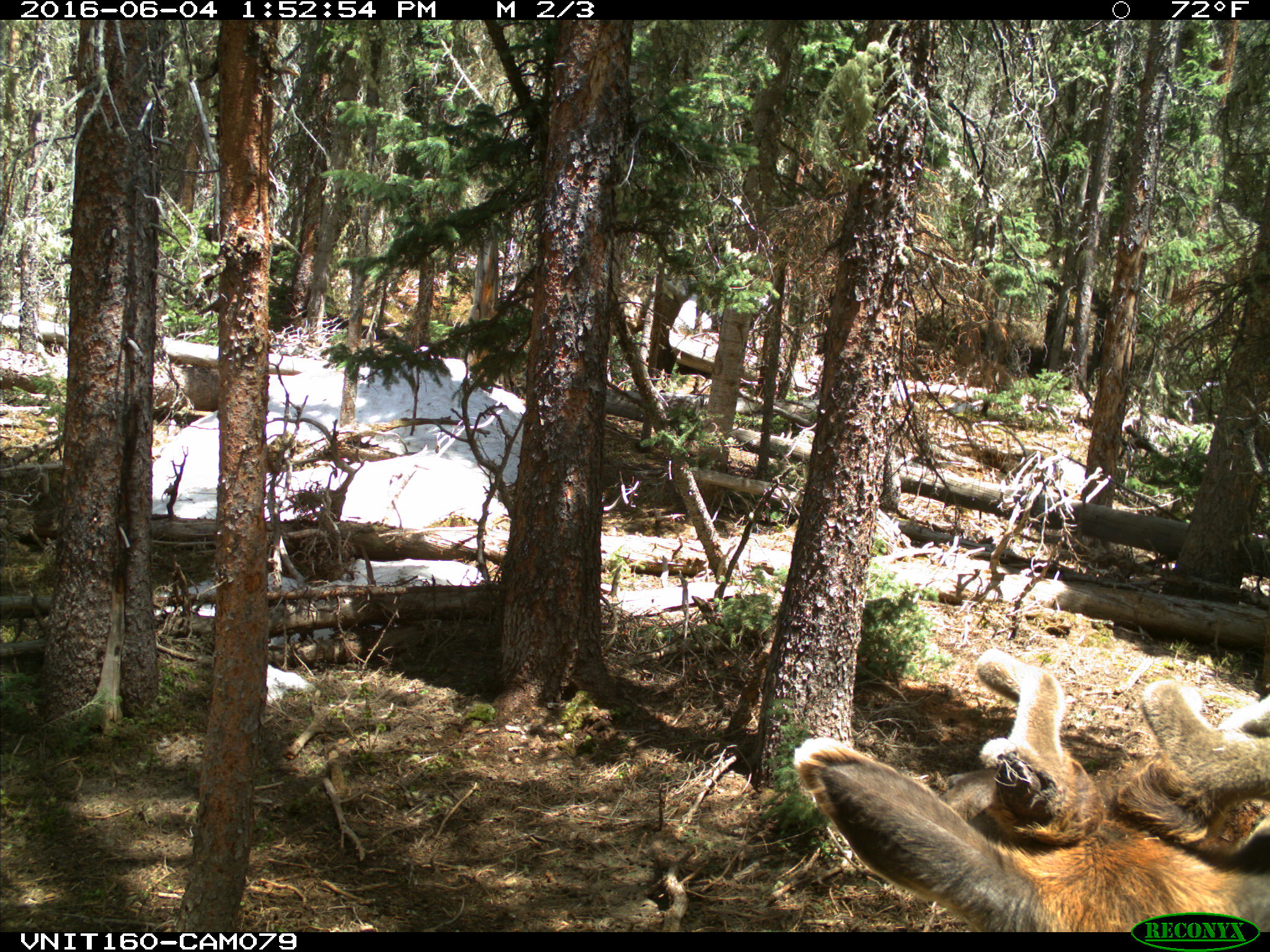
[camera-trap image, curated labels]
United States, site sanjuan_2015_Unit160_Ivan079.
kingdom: Animalia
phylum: Chordata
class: Mammalia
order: Artiodactyla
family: Cervidae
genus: Cervus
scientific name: Cervus elaphus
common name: red deer